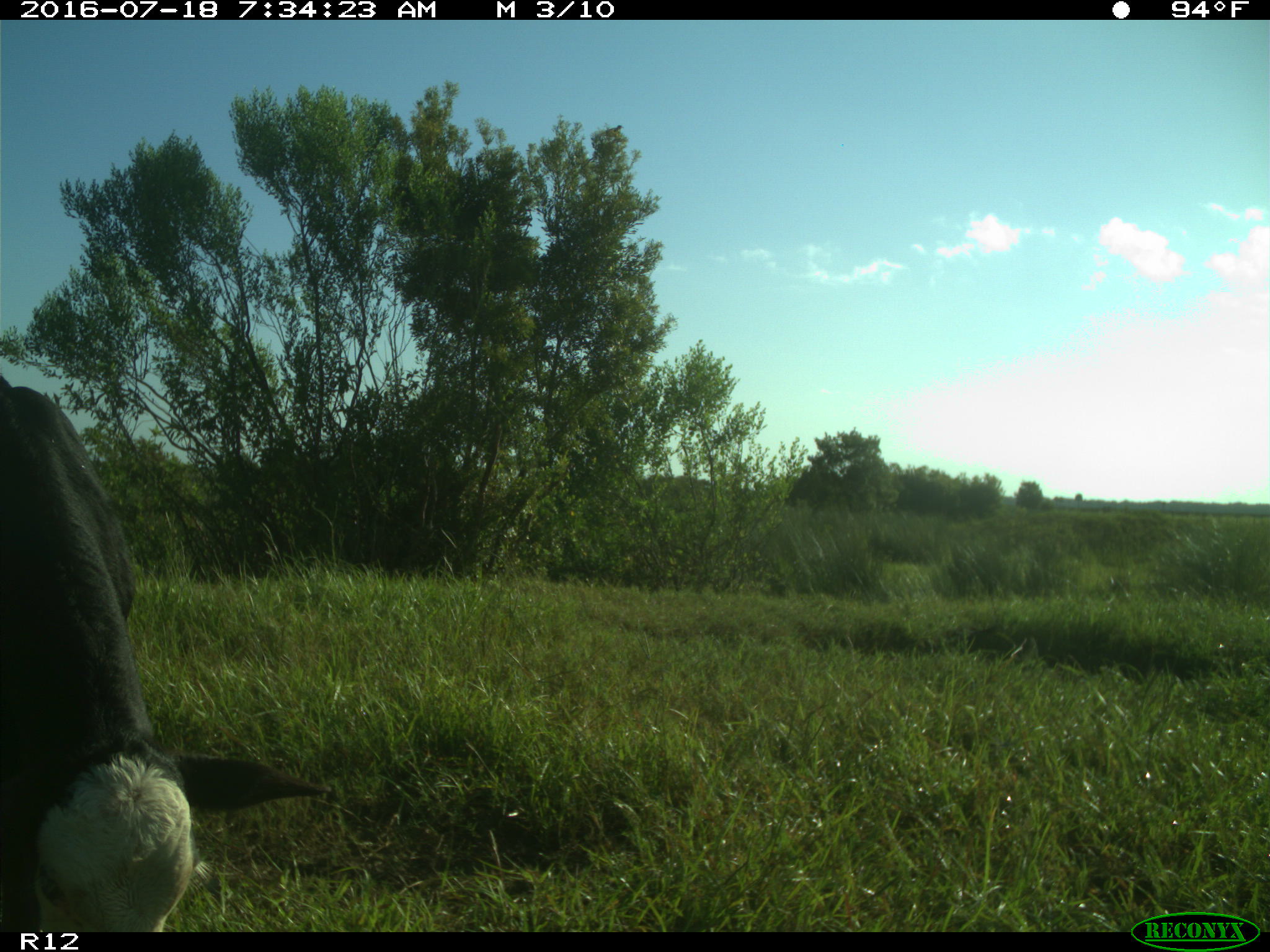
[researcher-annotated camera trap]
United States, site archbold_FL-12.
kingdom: Animalia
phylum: Chordata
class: Mammalia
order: Artiodactyla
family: Bovidae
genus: Bos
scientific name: Bos taurus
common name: domestic cow